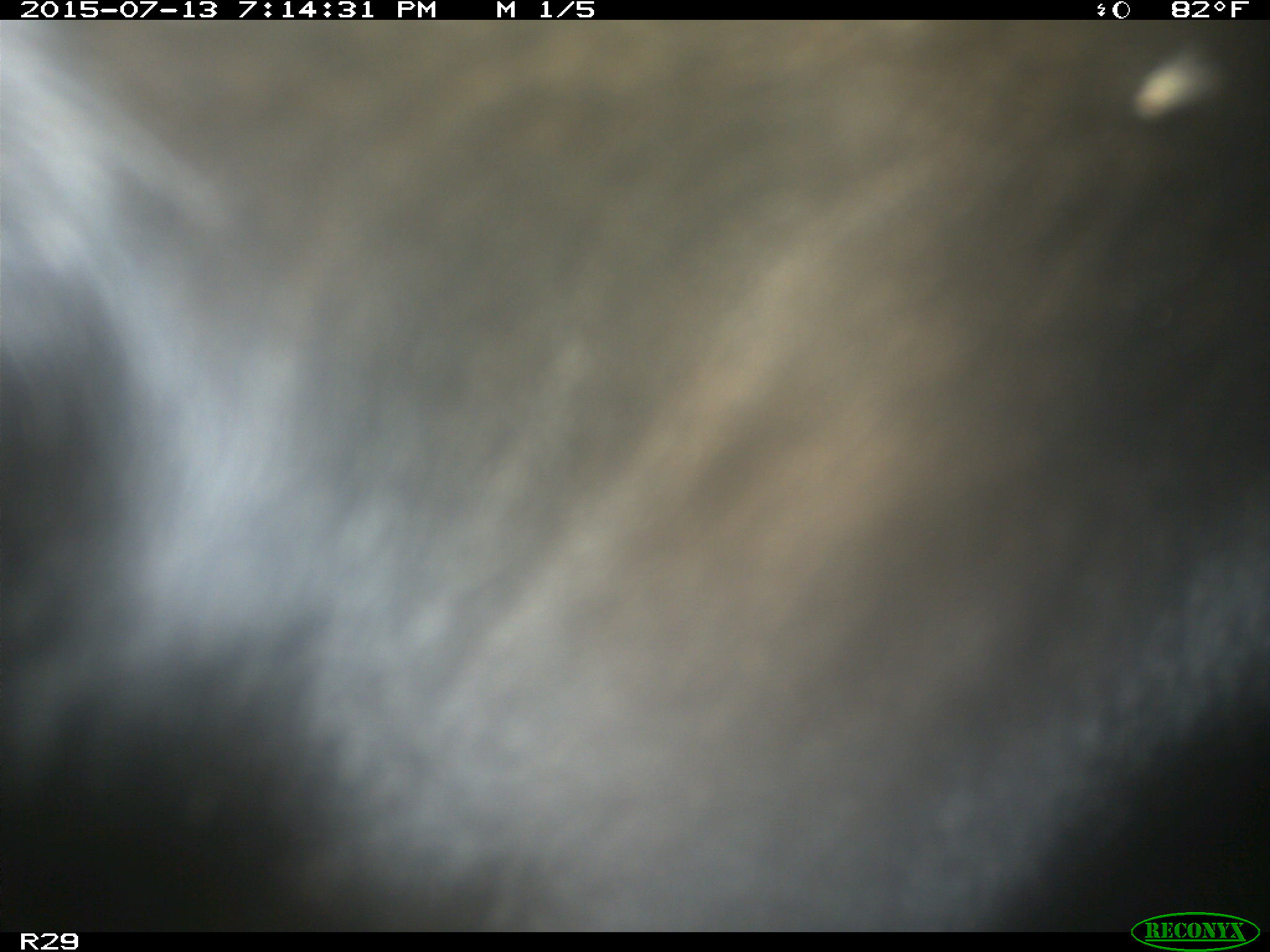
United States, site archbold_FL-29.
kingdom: Animalia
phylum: Chordata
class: Mammalia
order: Artiodactyla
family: Bovidae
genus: Bos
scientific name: Bos taurus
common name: domestic cow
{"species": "Bos taurus (domestic cow)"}